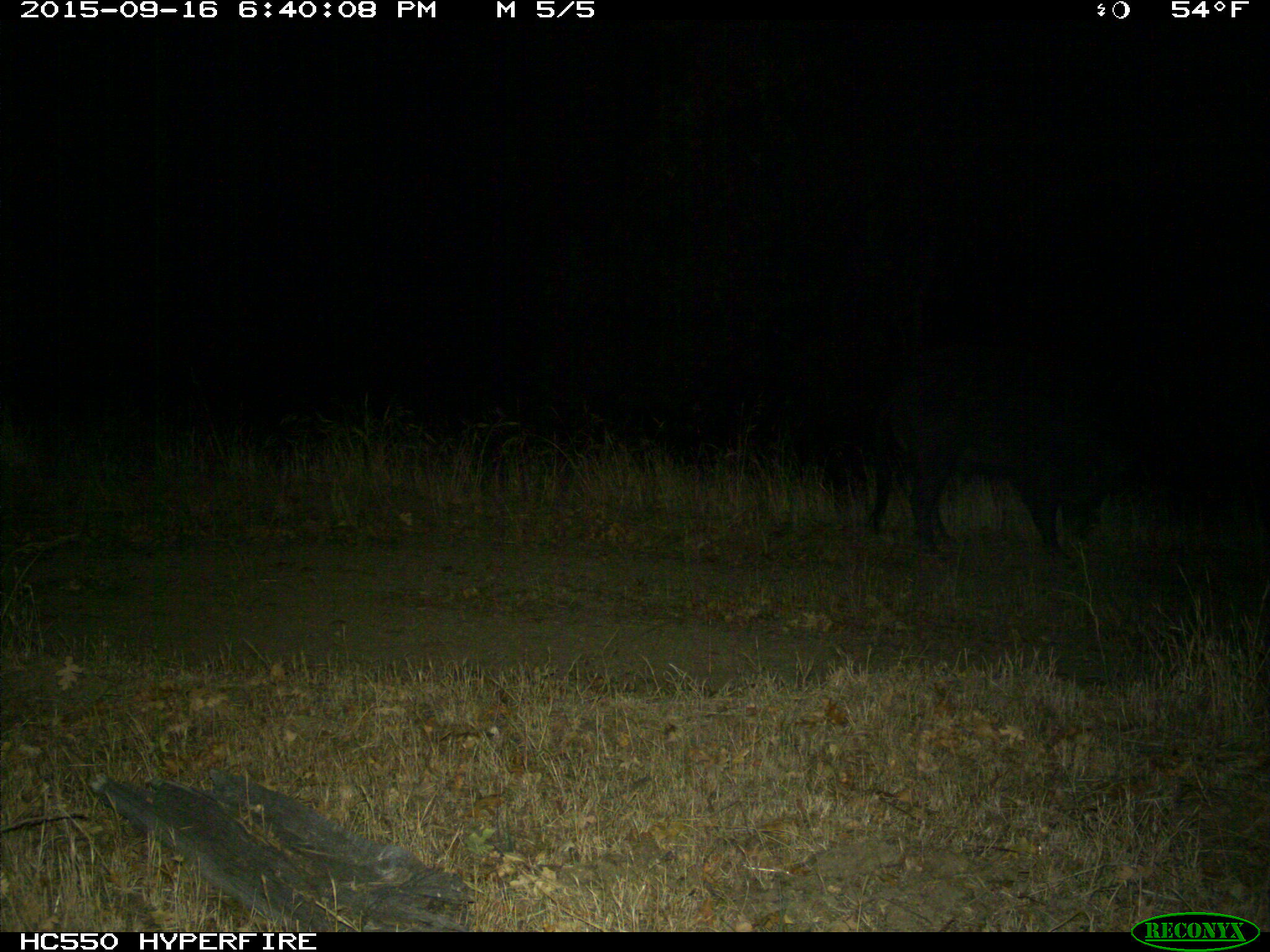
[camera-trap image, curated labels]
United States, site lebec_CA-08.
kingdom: Animalia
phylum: Chordata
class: Mammalia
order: Artiodactyla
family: Suidae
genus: Sus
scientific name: Sus scrofa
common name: wild boar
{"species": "Sus scrofa (wild boar)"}